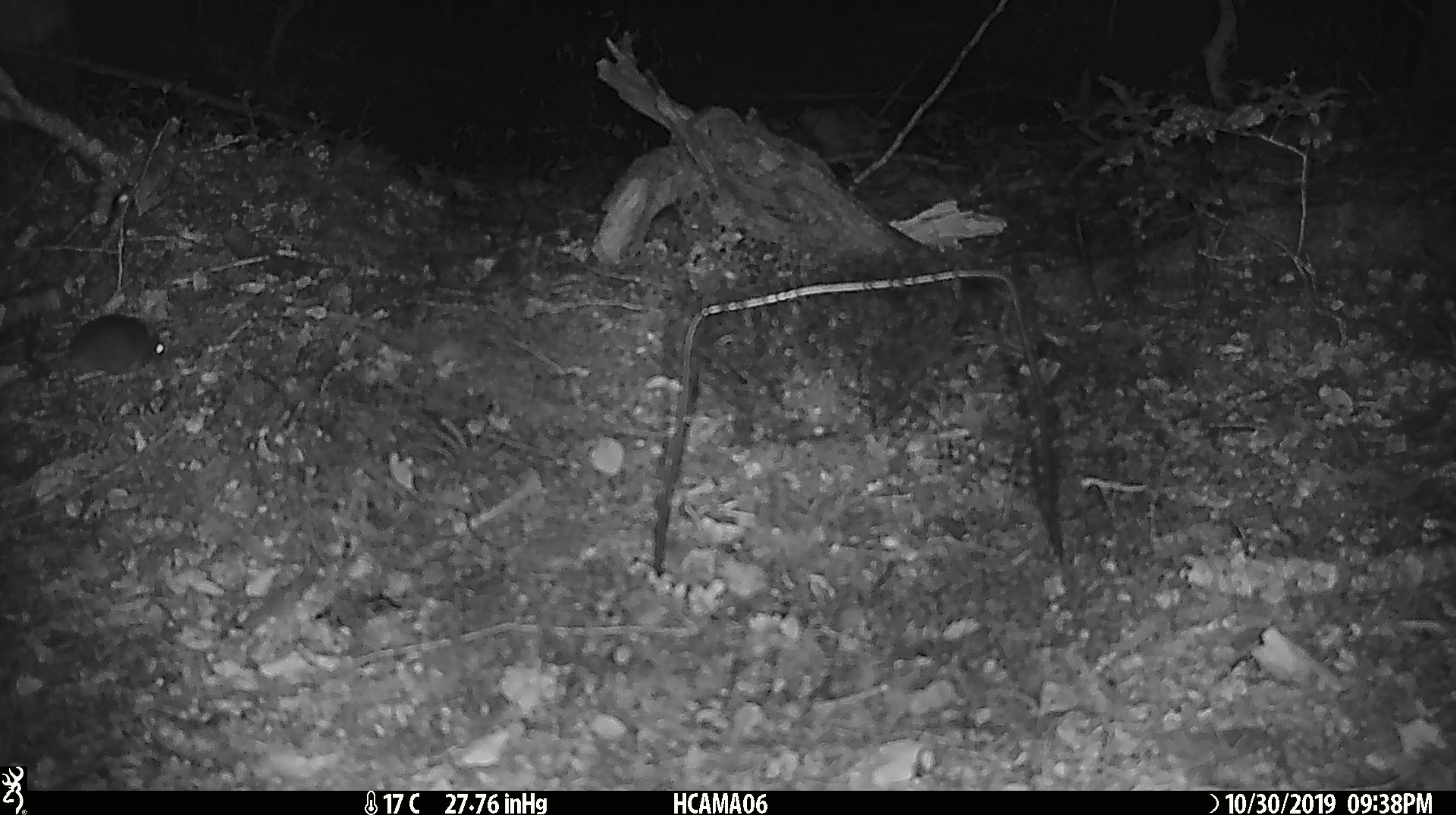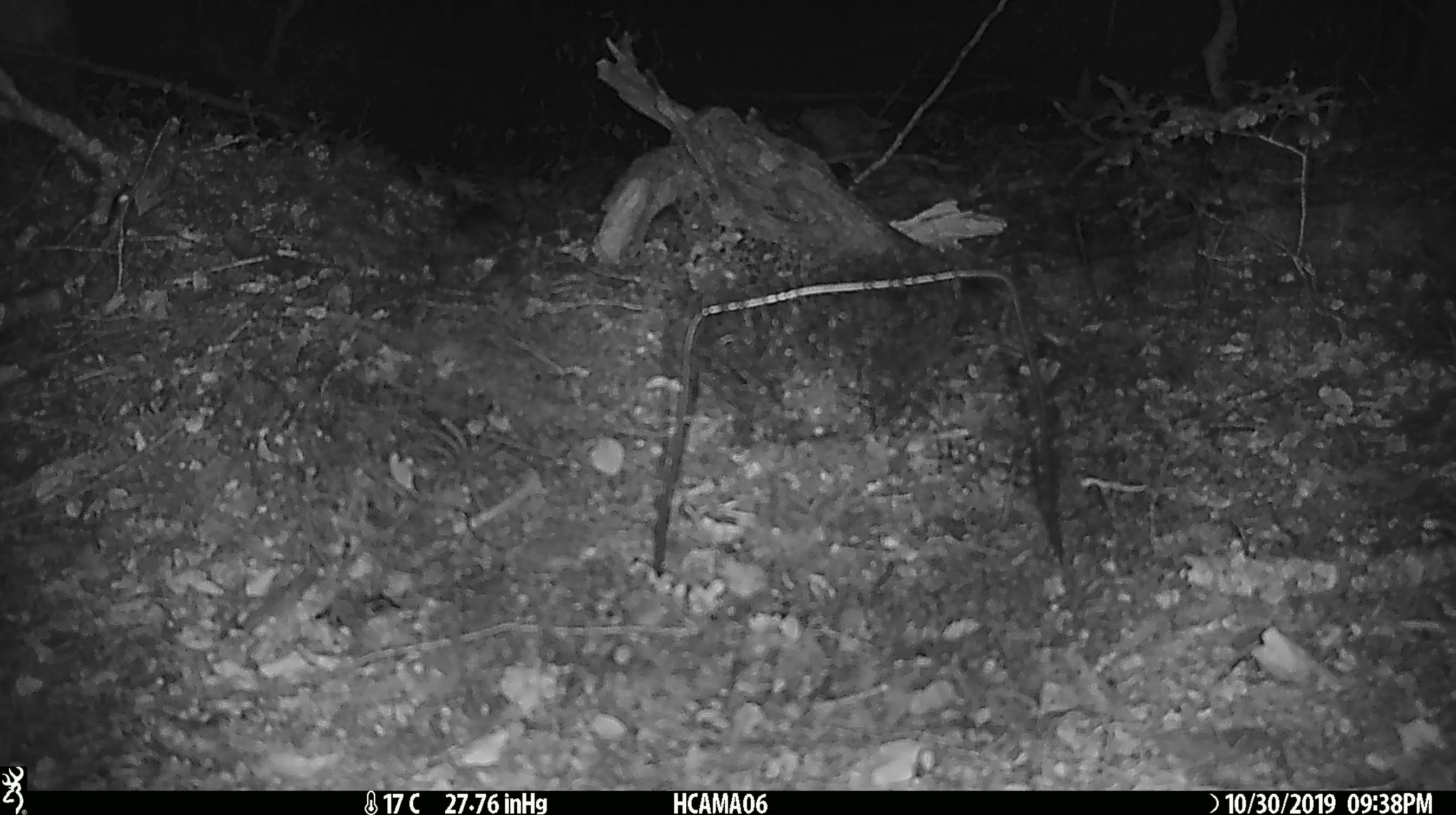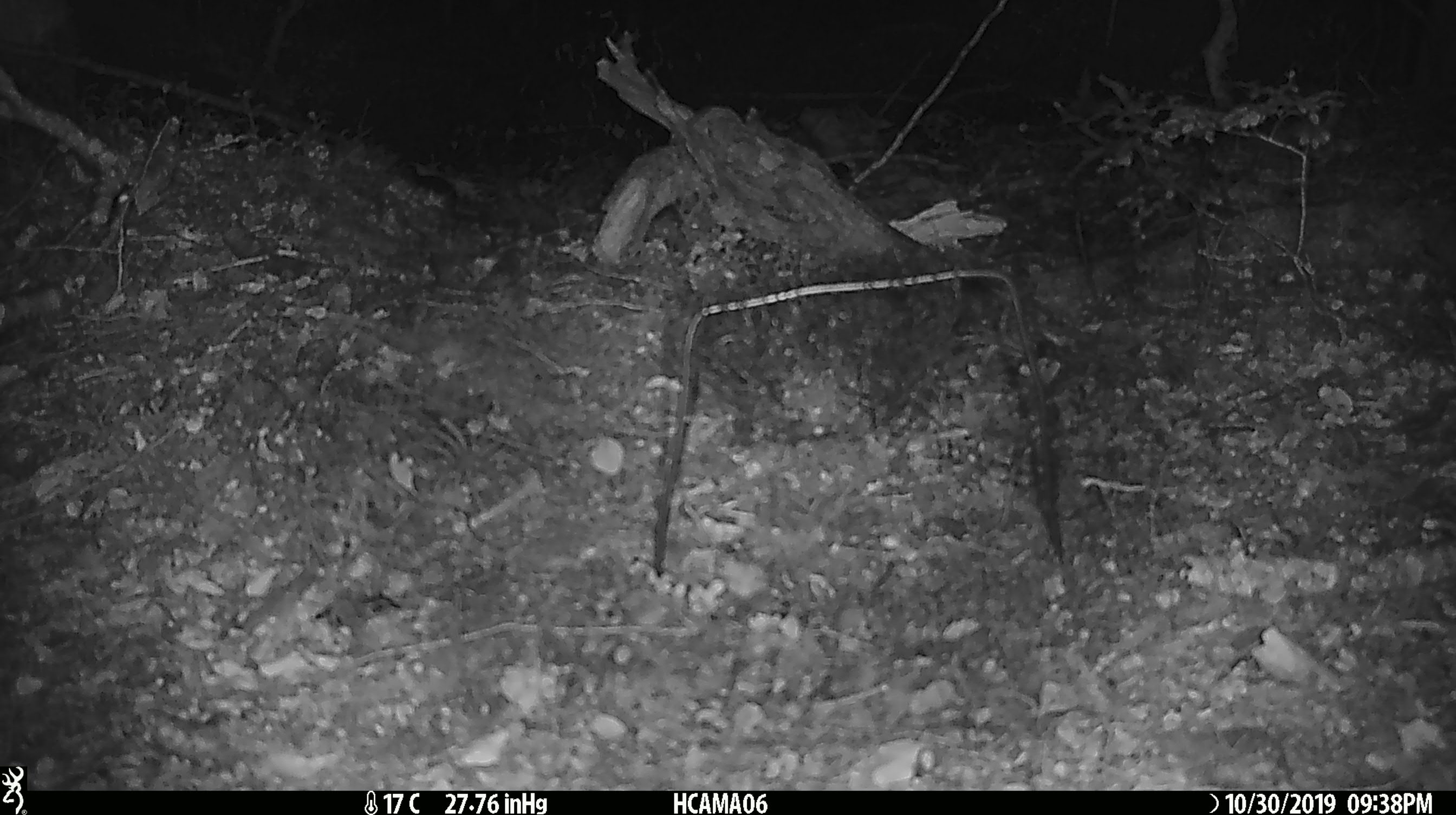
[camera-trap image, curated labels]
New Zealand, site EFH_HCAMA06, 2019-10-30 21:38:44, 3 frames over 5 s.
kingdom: Animalia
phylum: Chordata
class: Mammalia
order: Rodentia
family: Muridae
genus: Mus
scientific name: Mus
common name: mouse